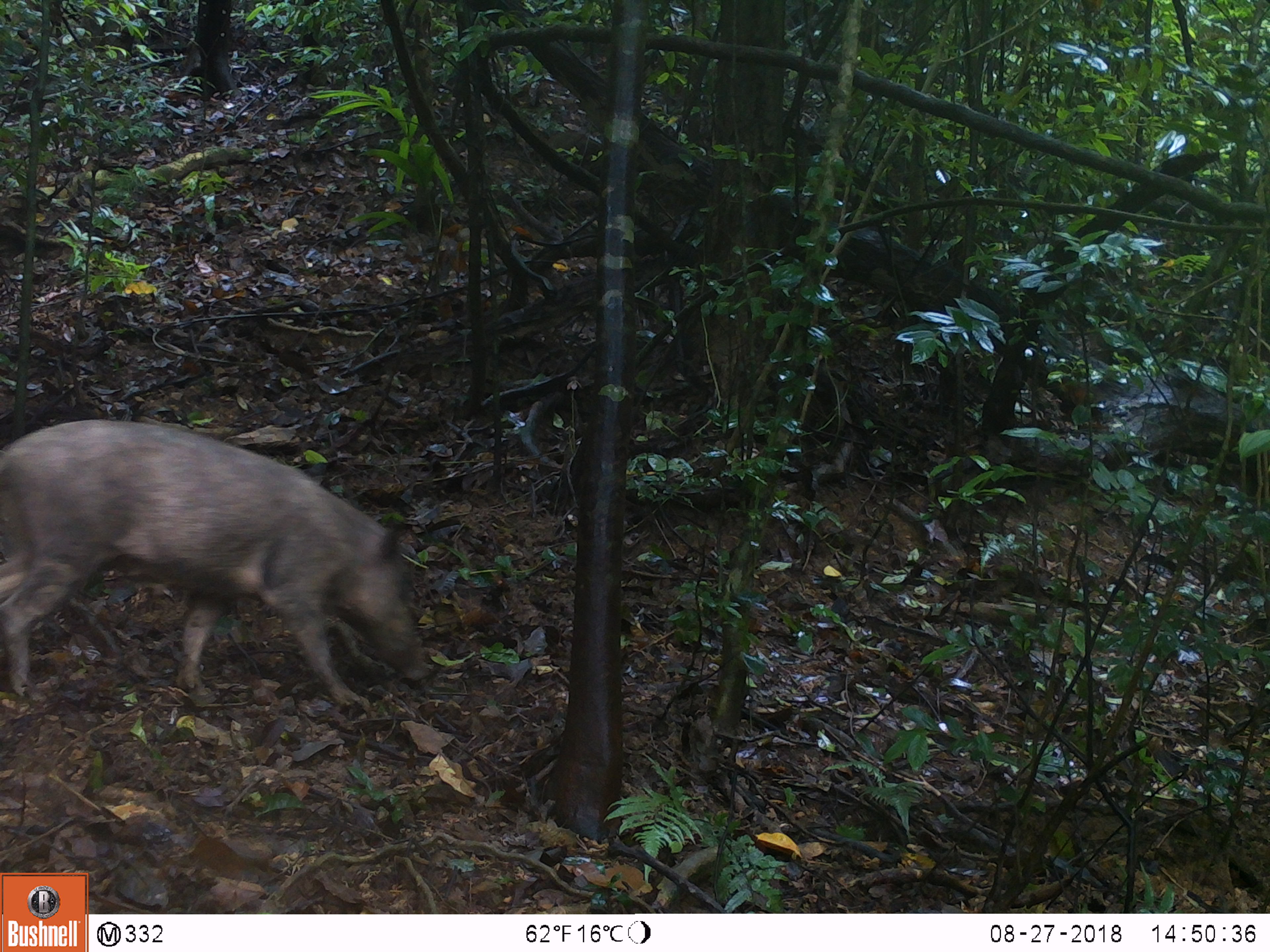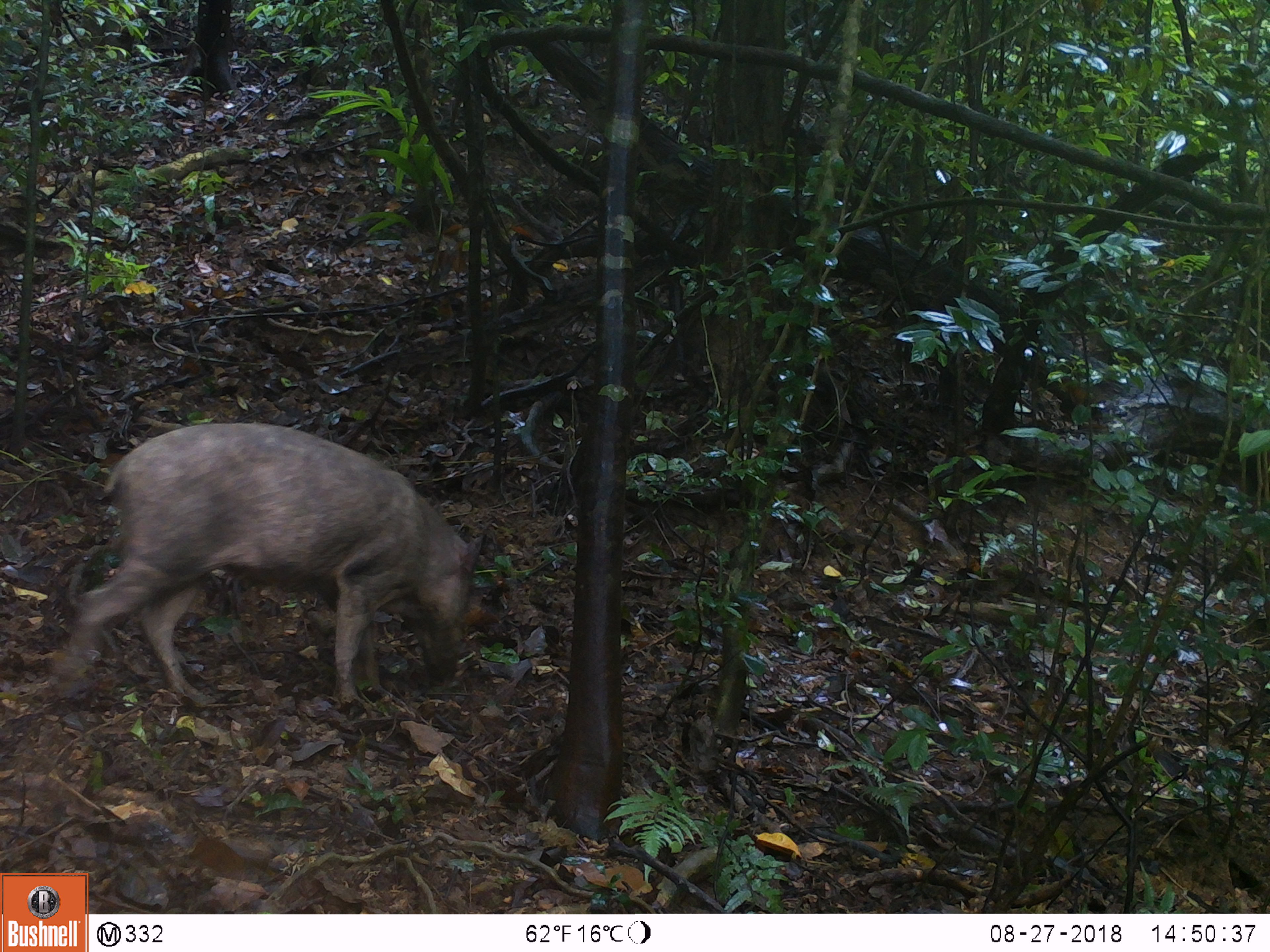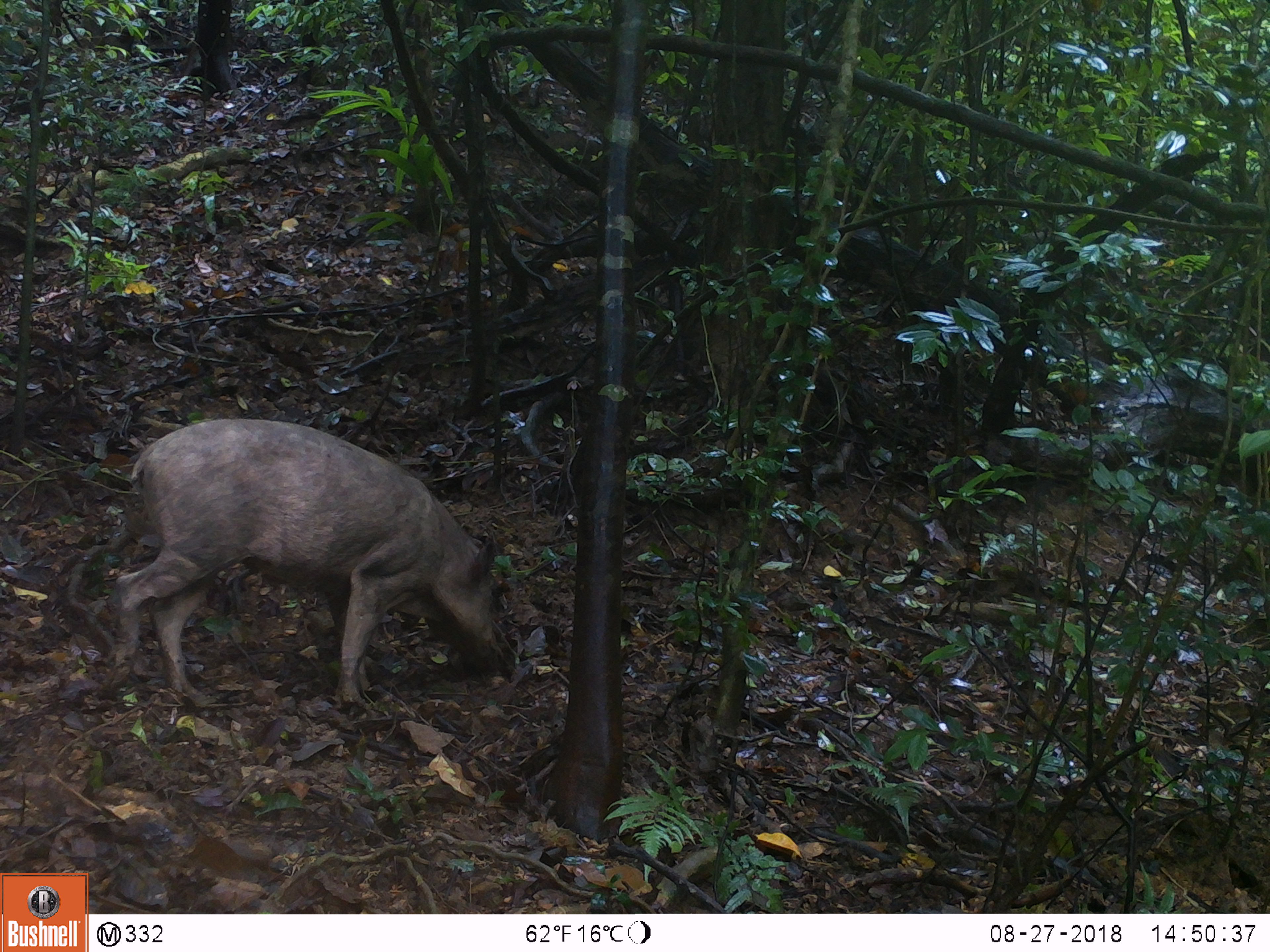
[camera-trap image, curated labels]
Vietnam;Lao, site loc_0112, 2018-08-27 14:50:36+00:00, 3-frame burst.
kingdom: Animalia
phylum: Chordata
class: Mammalia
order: Artiodactyla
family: Suidae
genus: Sus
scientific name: Sus scrofa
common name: eurasian wild pig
Eurasian wild pig (Sus scrofa). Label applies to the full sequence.